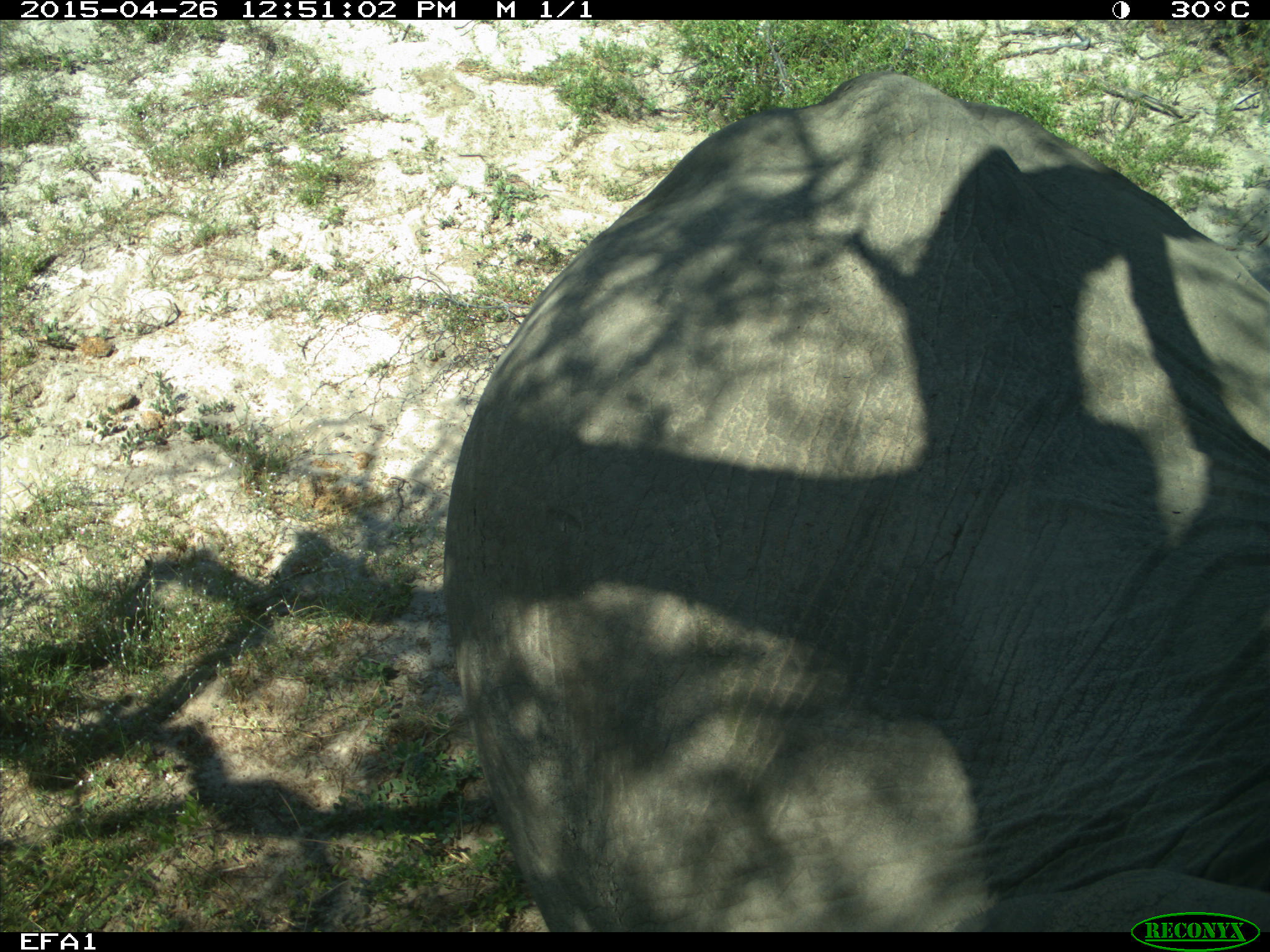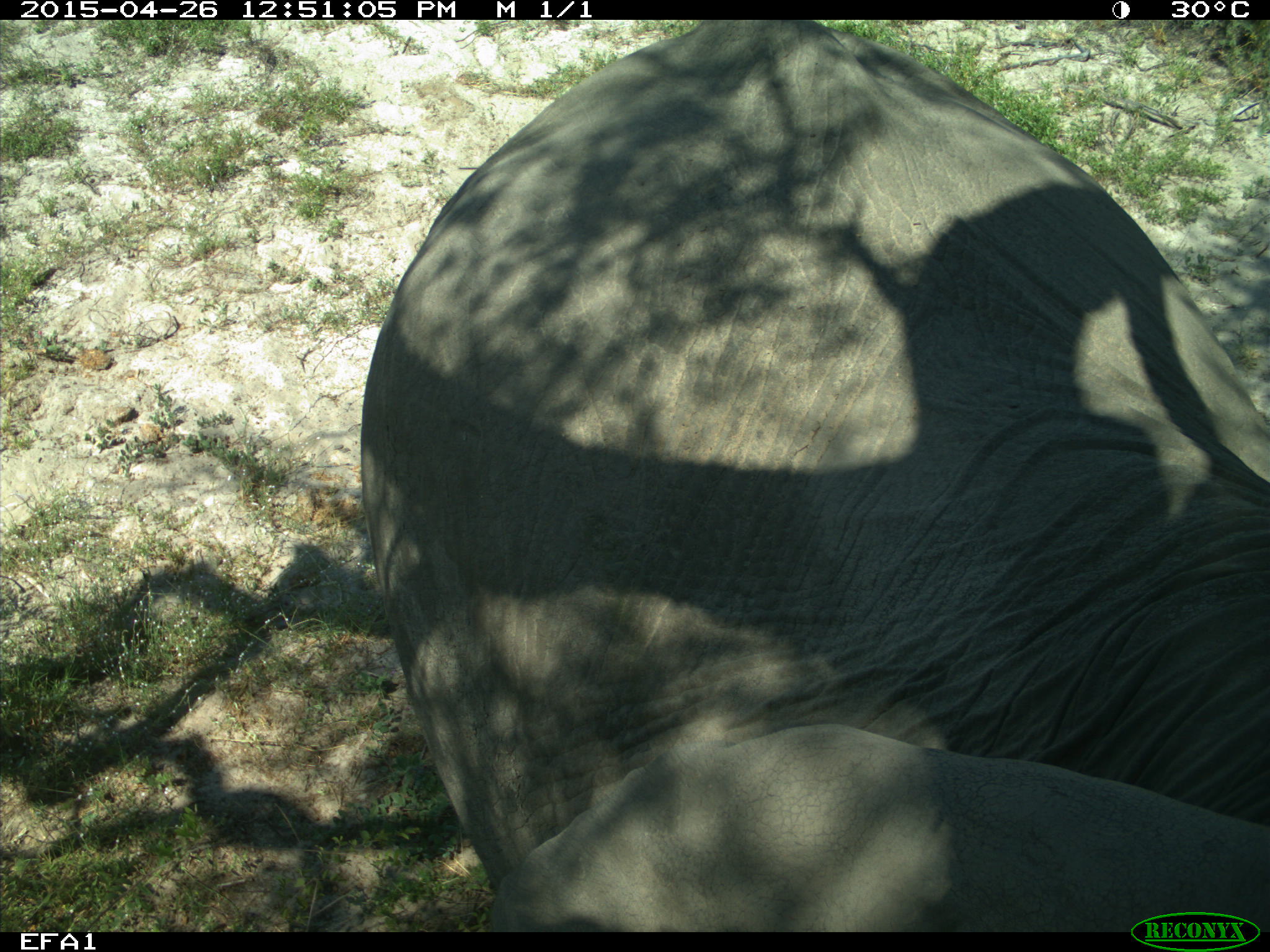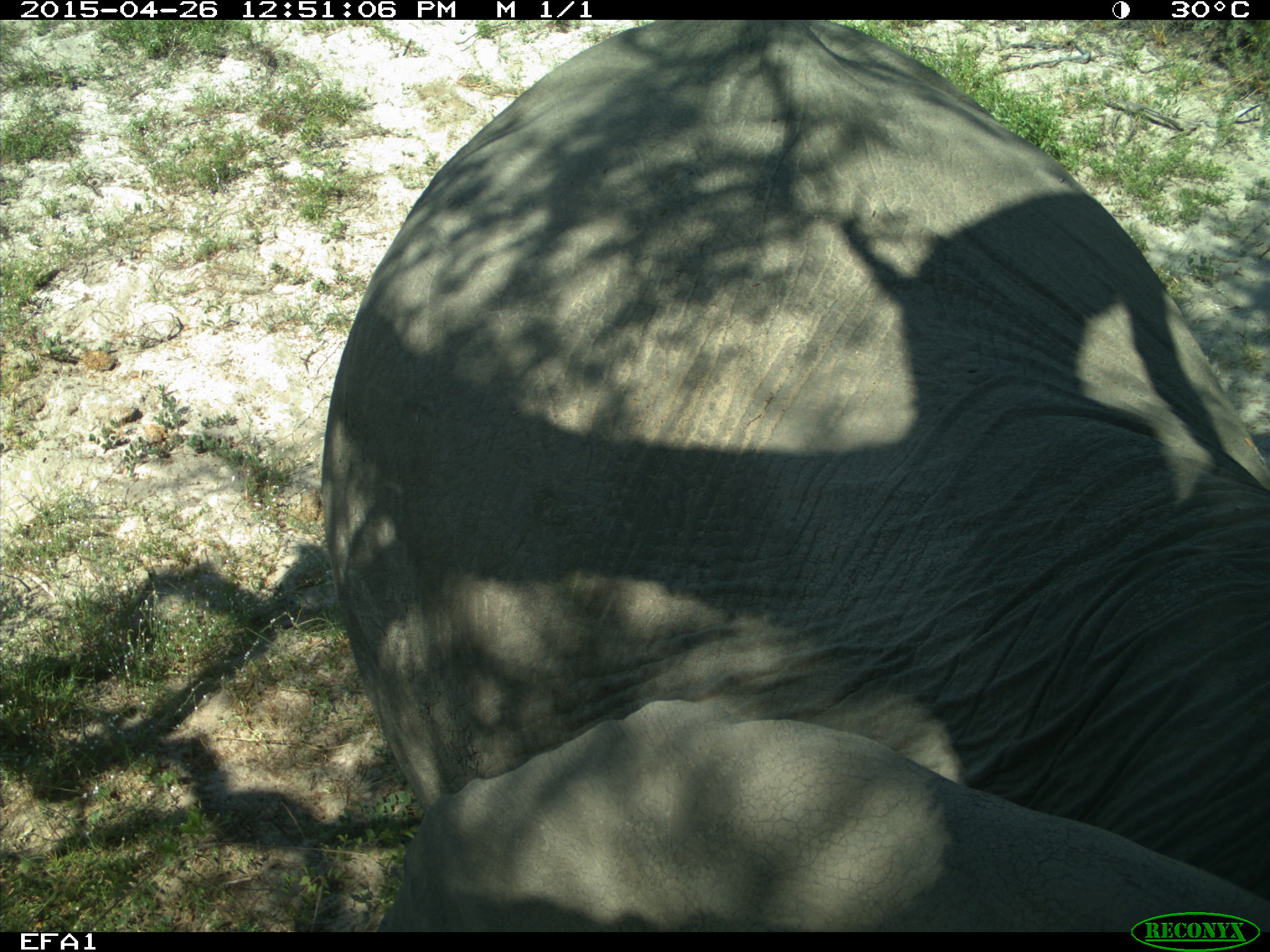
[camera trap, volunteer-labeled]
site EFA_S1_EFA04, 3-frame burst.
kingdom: Animalia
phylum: Chordata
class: Mammalia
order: Proboscidea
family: Elephantidae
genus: Loxodonta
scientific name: Loxodonta africana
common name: african bush elephant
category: elephant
Elephant (african bush elephant) (Loxodonta africana), count 1. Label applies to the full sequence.